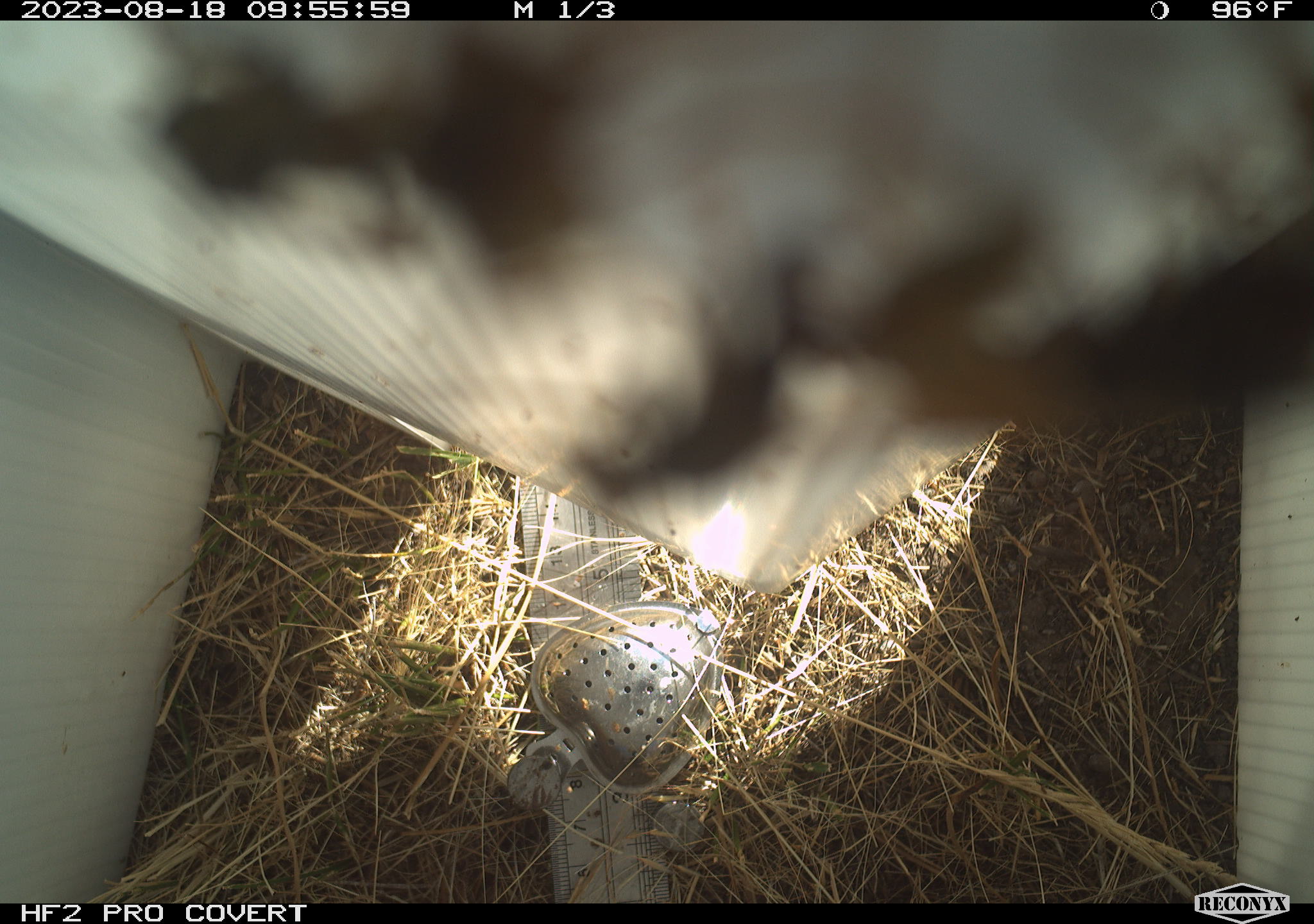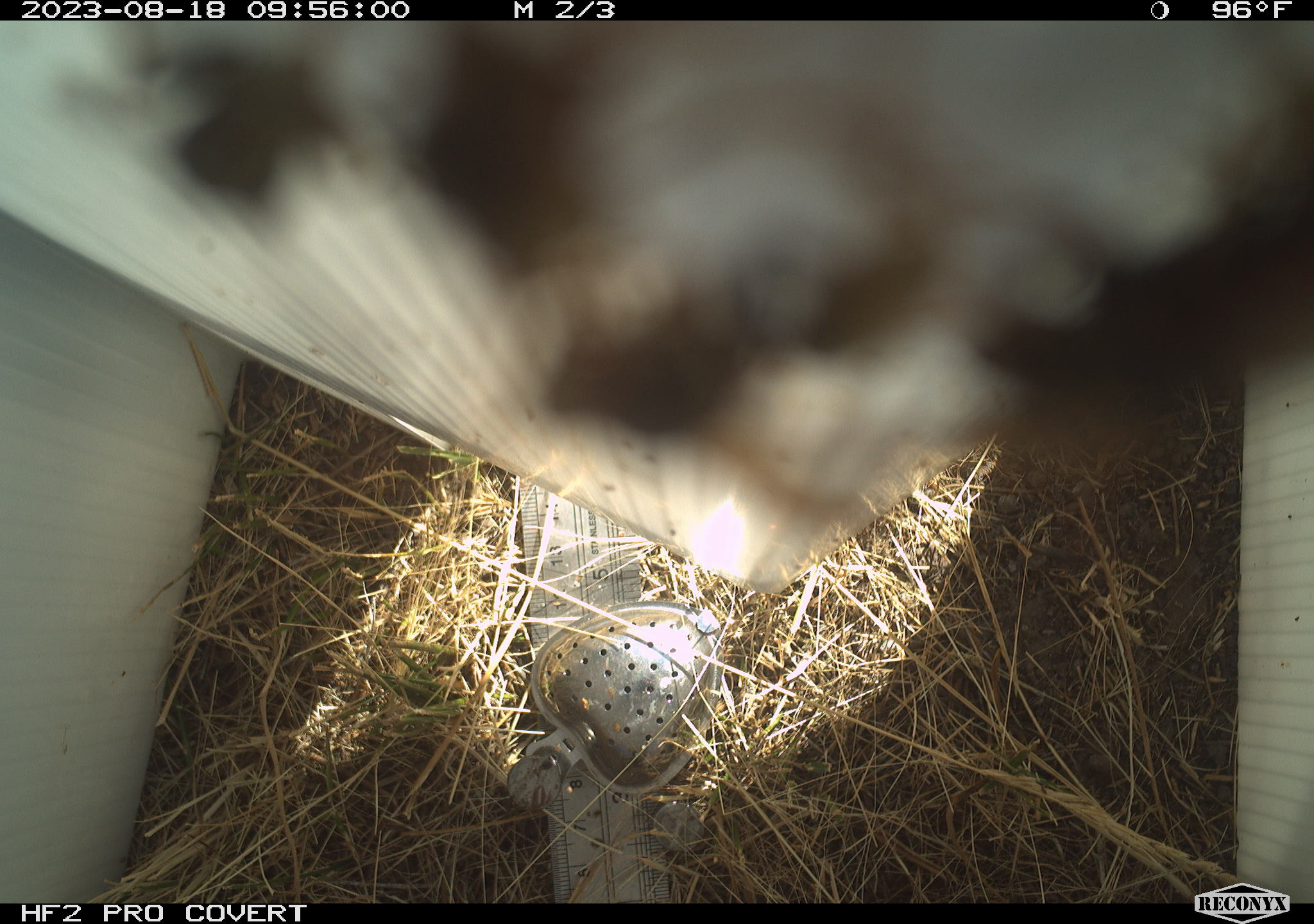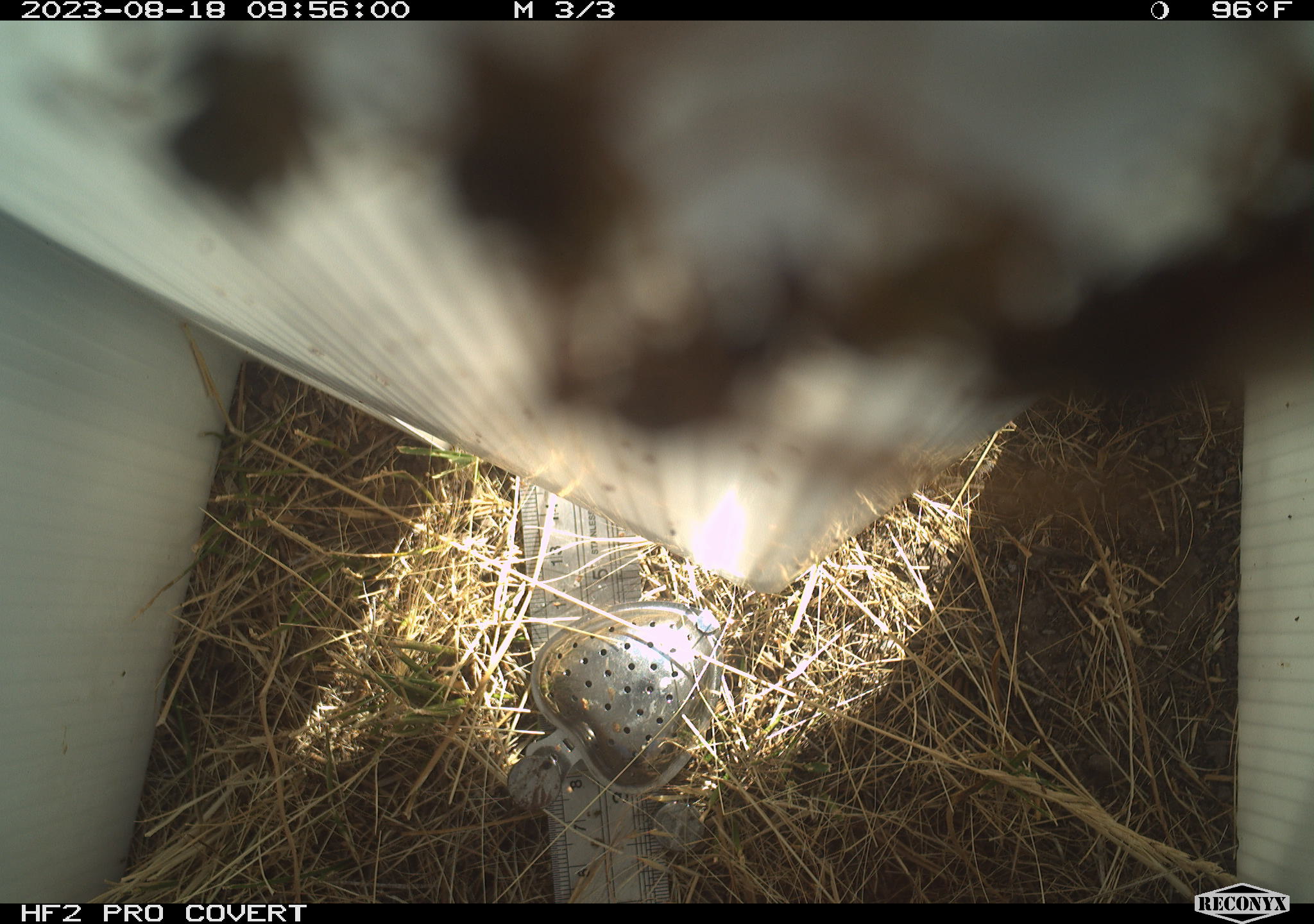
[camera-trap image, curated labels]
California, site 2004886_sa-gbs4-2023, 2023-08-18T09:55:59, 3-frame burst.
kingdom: Animalia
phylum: Arthropoda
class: Insecta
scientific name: Insecta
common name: insect